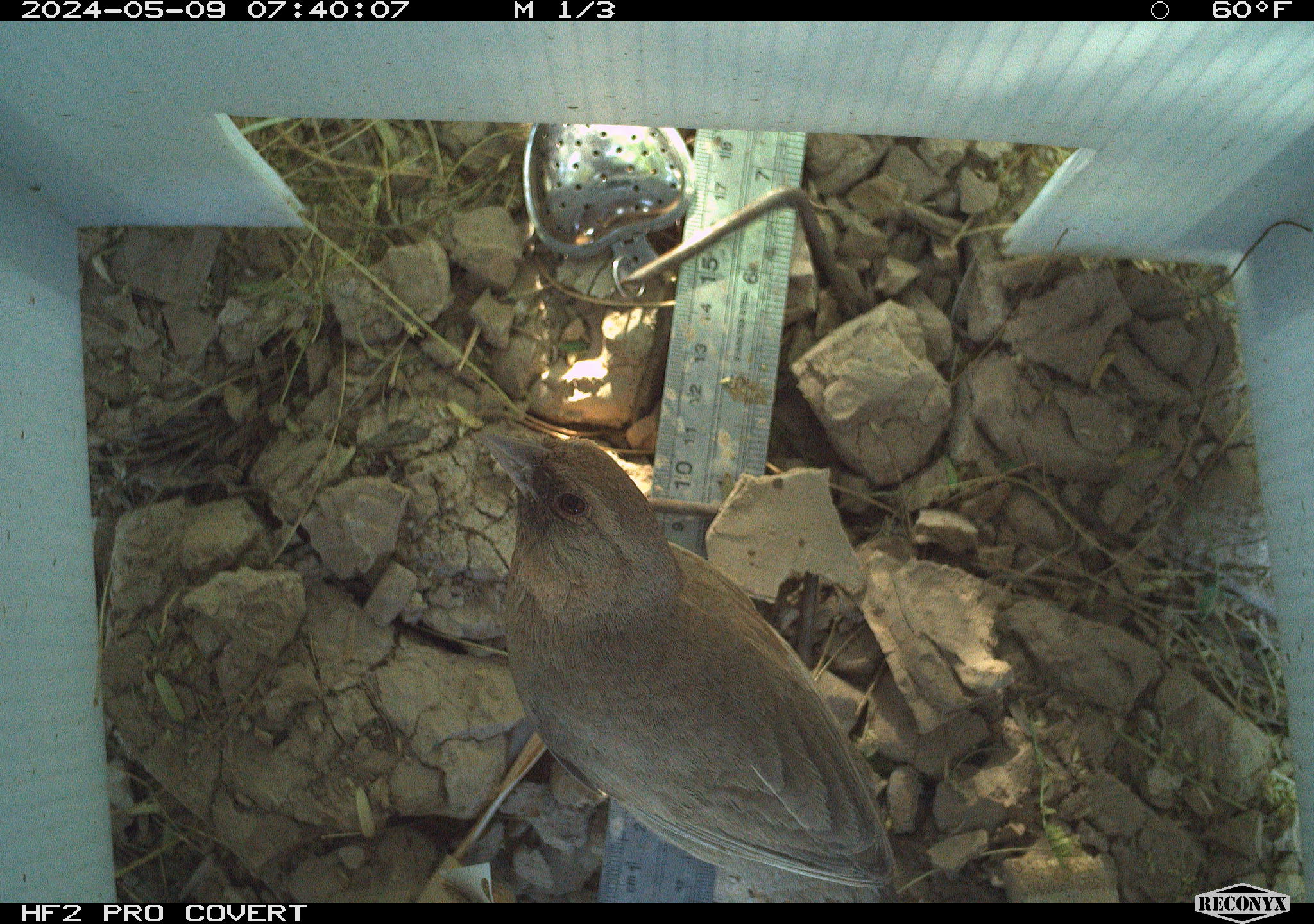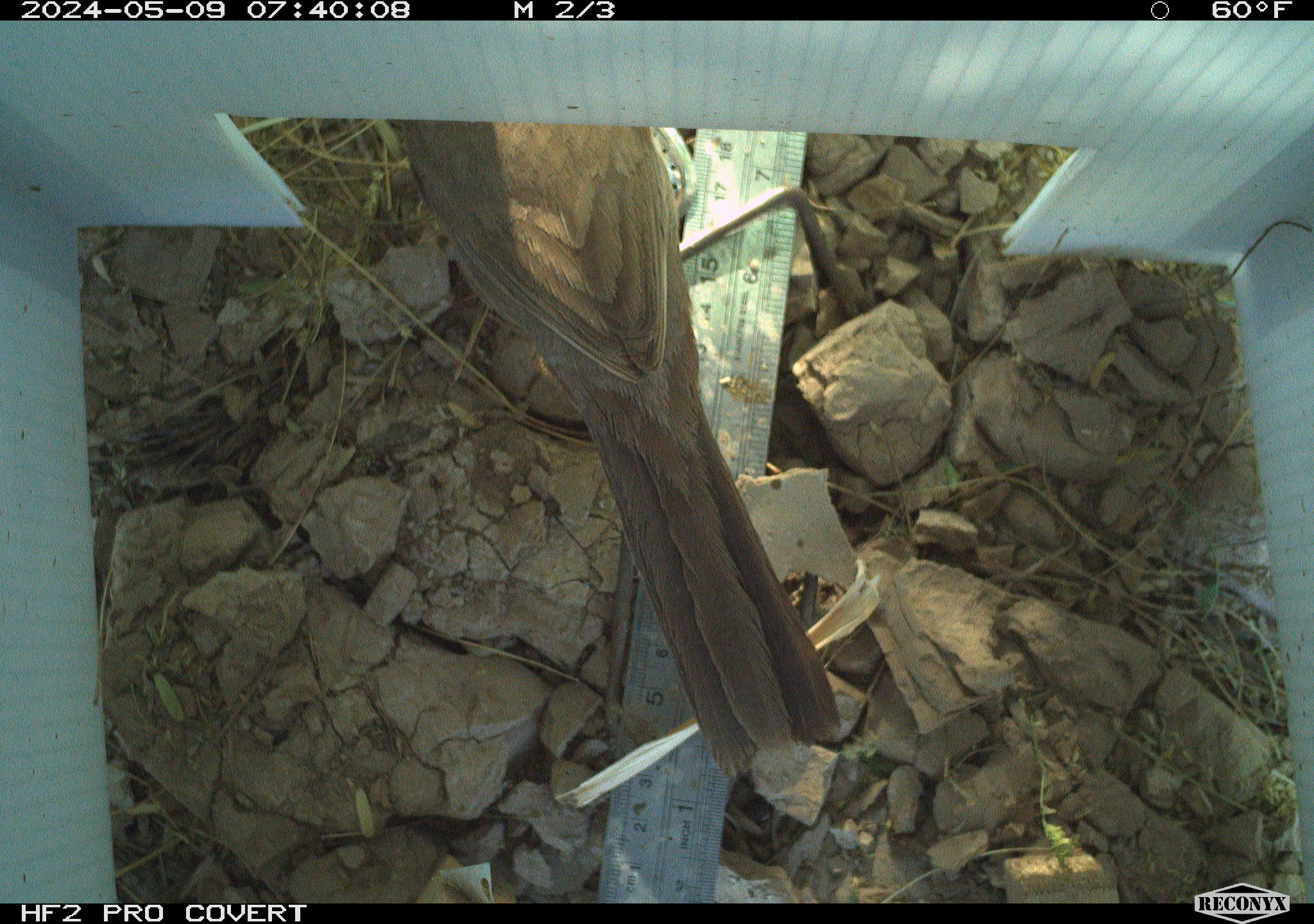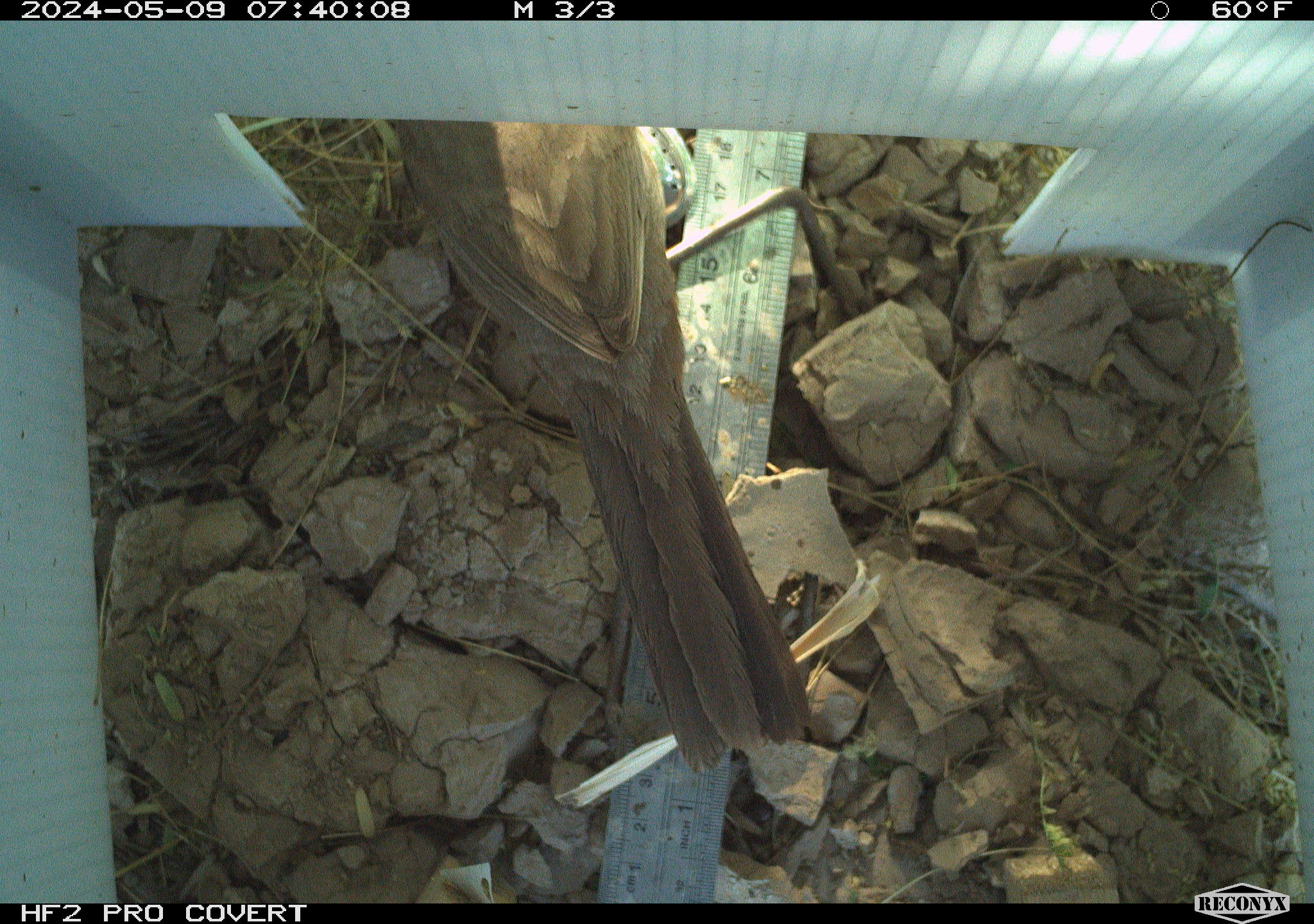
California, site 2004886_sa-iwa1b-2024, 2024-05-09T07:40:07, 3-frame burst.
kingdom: Animalia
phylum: Chordata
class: Aves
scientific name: Aves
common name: bird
Bird (Aves).